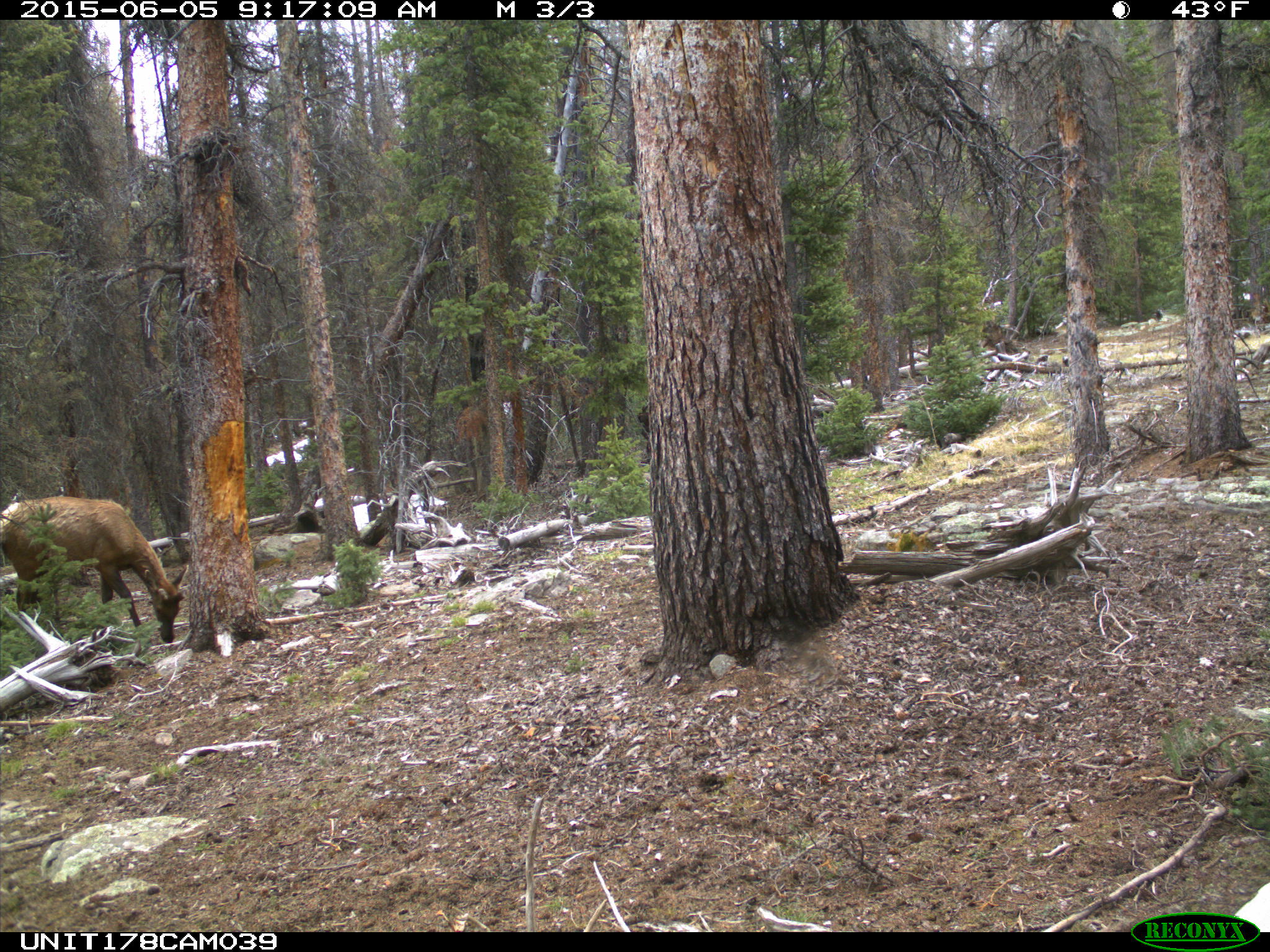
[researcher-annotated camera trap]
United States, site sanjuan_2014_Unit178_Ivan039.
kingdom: Animalia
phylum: Chordata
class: Mammalia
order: Artiodactyla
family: Cervidae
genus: Cervus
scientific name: Cervus elaphus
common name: red deer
Cervus elaphus (red deer).